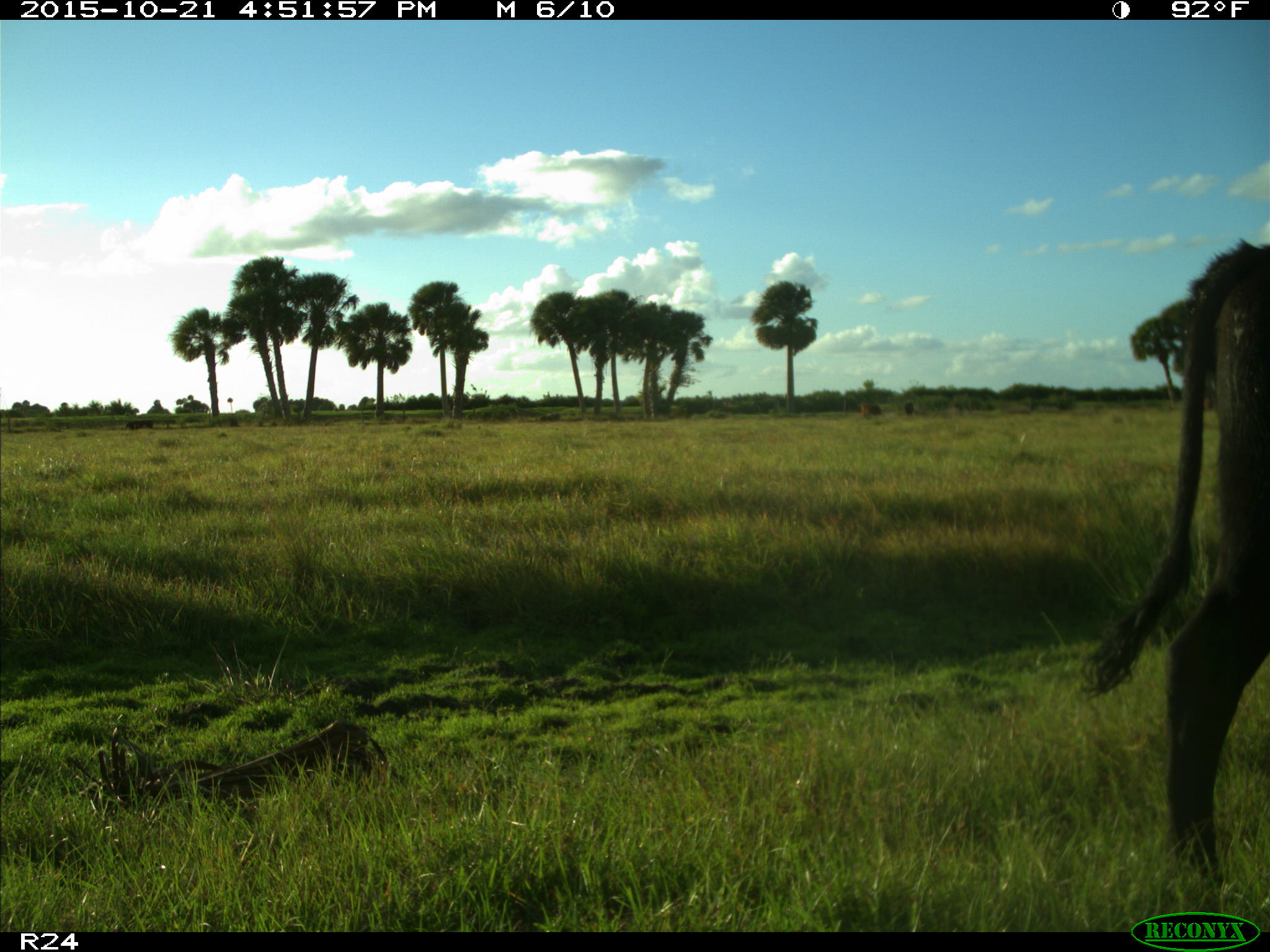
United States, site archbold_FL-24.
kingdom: Animalia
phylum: Chordata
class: Mammalia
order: Artiodactyla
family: Bovidae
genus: Bos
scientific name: Bos taurus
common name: domestic cow